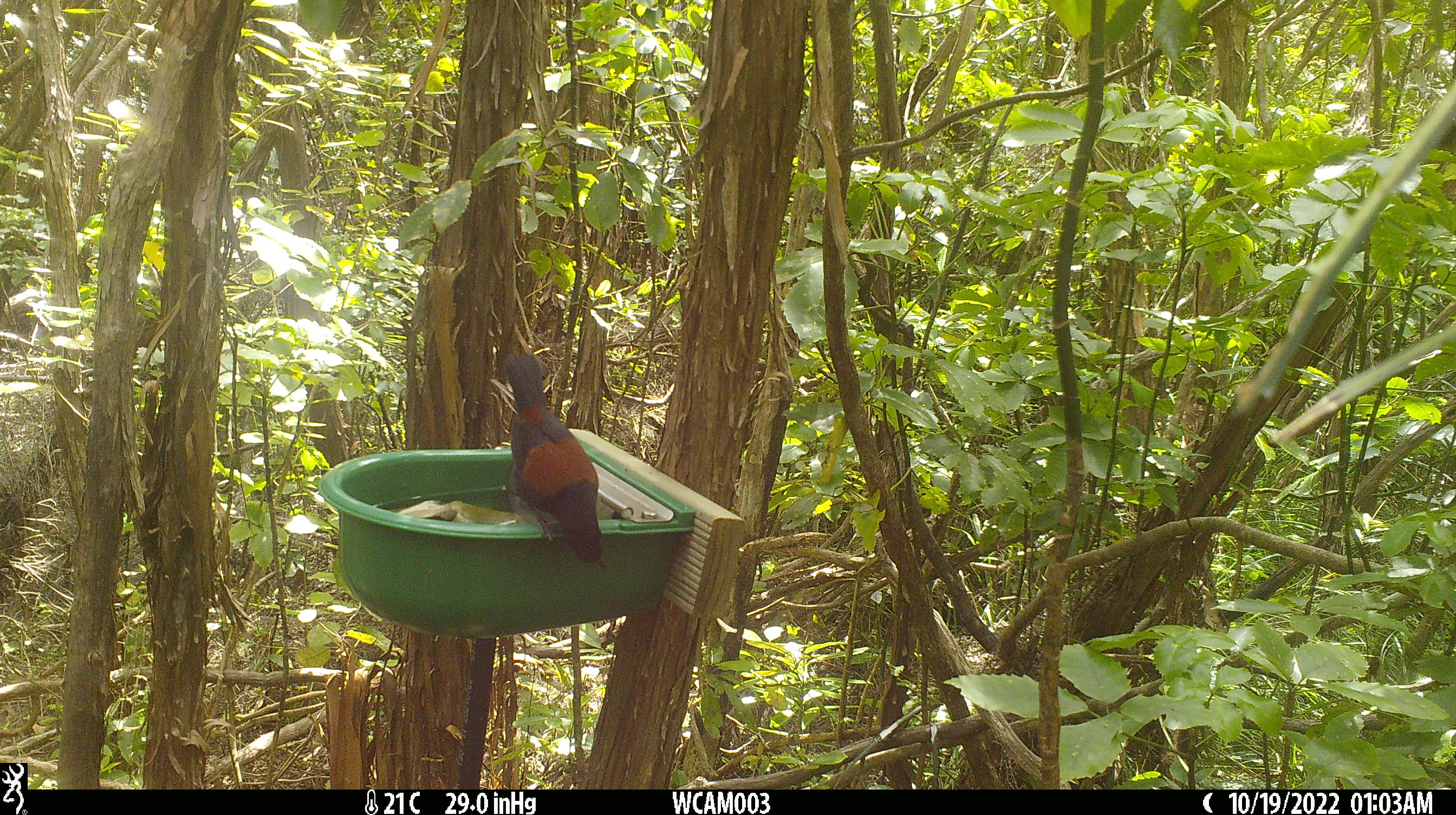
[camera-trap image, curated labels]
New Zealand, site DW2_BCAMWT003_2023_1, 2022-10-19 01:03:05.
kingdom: Animalia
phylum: Chordata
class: Aves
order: Passeriformes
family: Callaeidae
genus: Philesturnus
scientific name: Philesturnus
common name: saddlebacks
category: tieke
Tieke (saddlebacks) (Philesturnus).